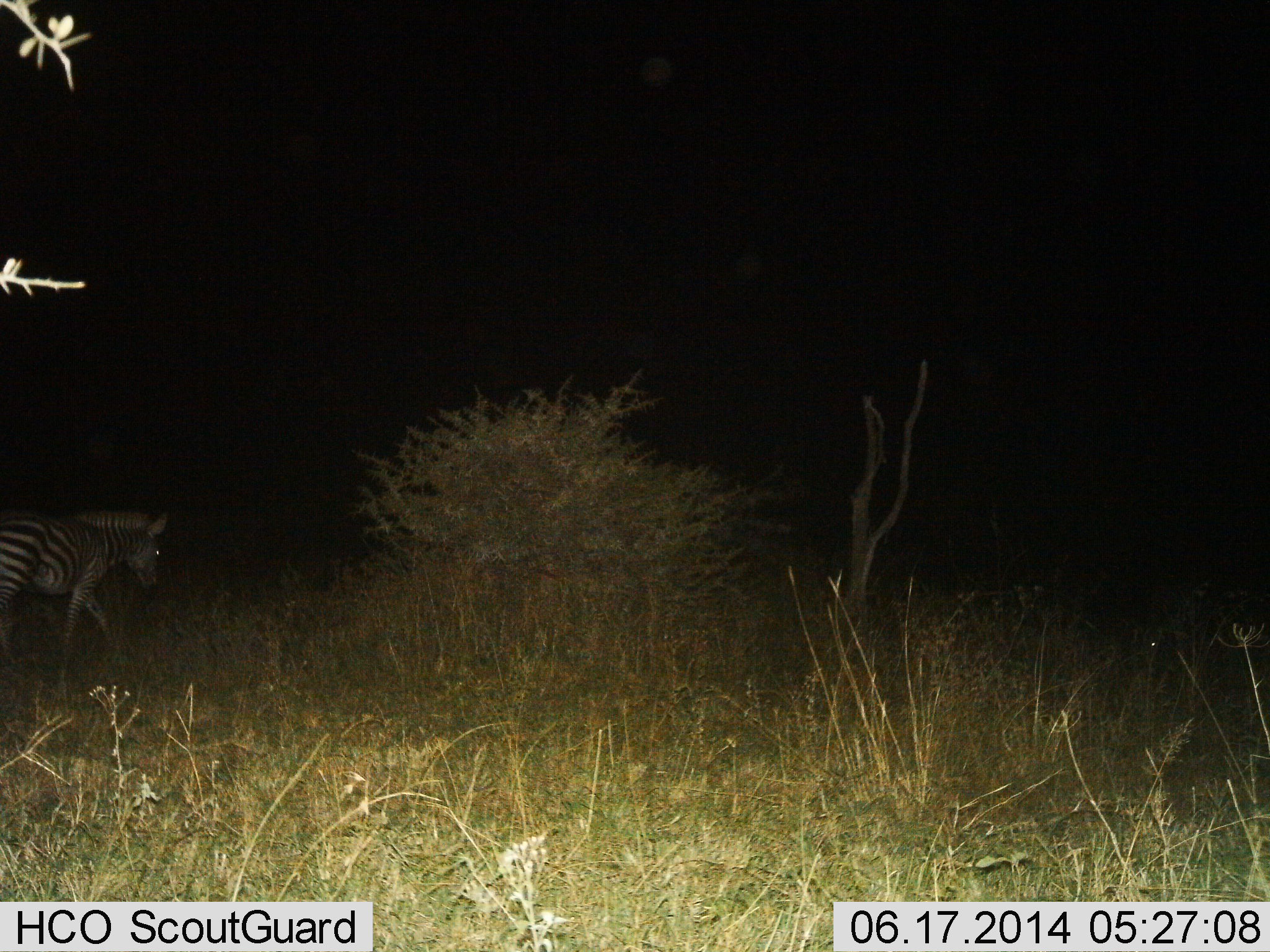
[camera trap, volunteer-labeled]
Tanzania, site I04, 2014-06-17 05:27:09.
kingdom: Animalia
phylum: Chordata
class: Mammalia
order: Perissodactyla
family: Equidae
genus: Equus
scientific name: Equus quagga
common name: plains zebra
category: zebra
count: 1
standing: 10%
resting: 0%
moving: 100%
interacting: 0%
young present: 10%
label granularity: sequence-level